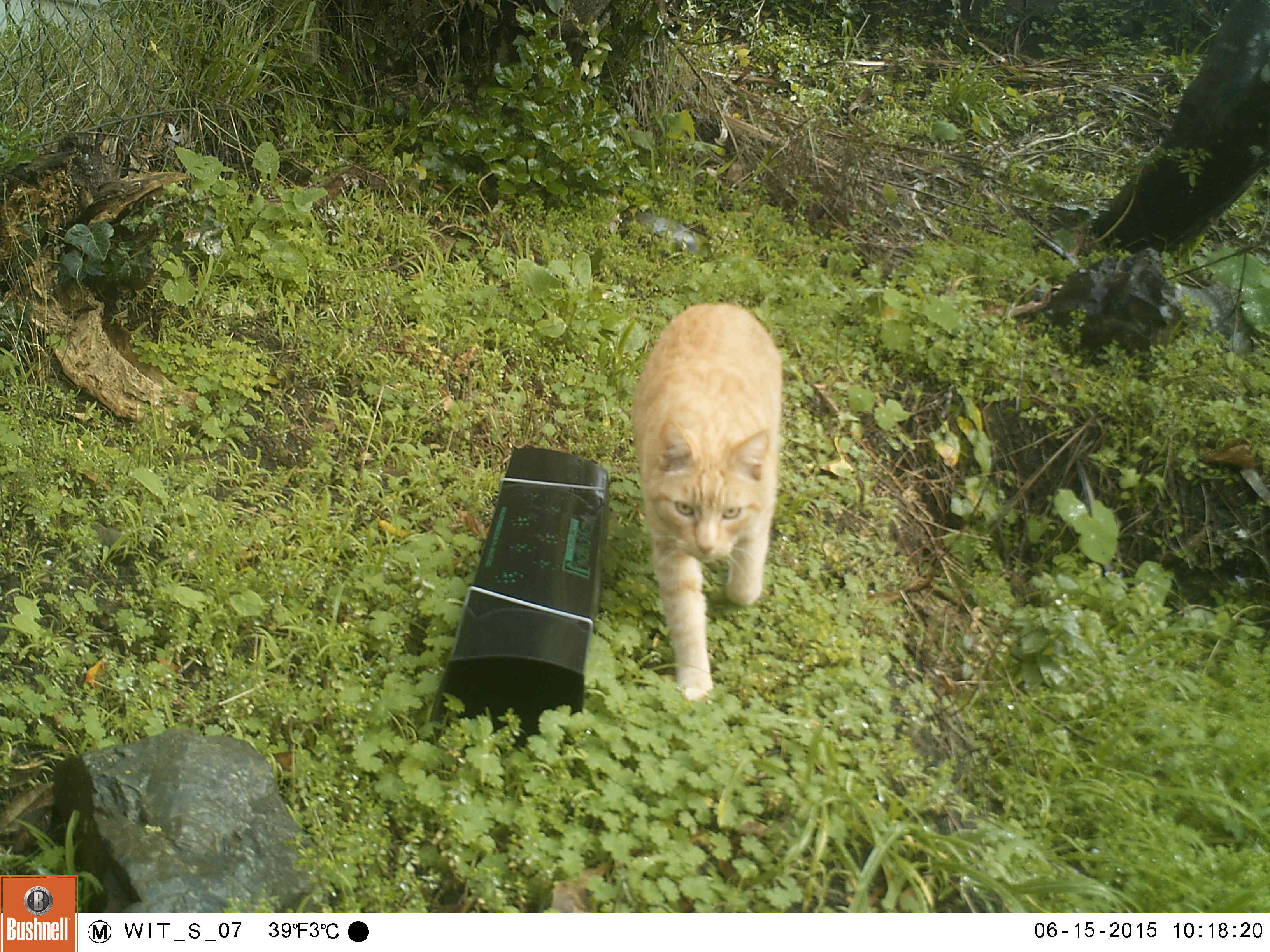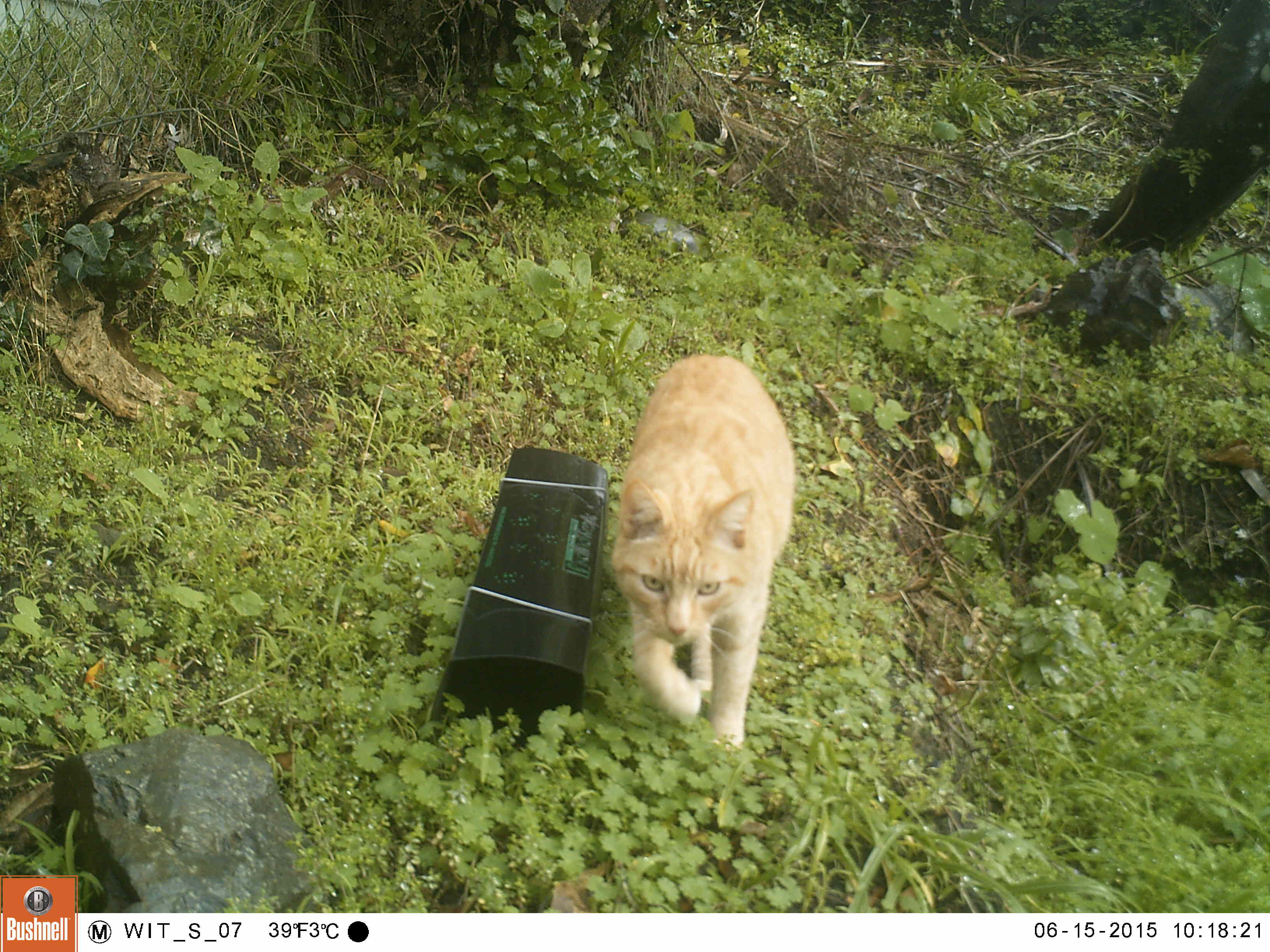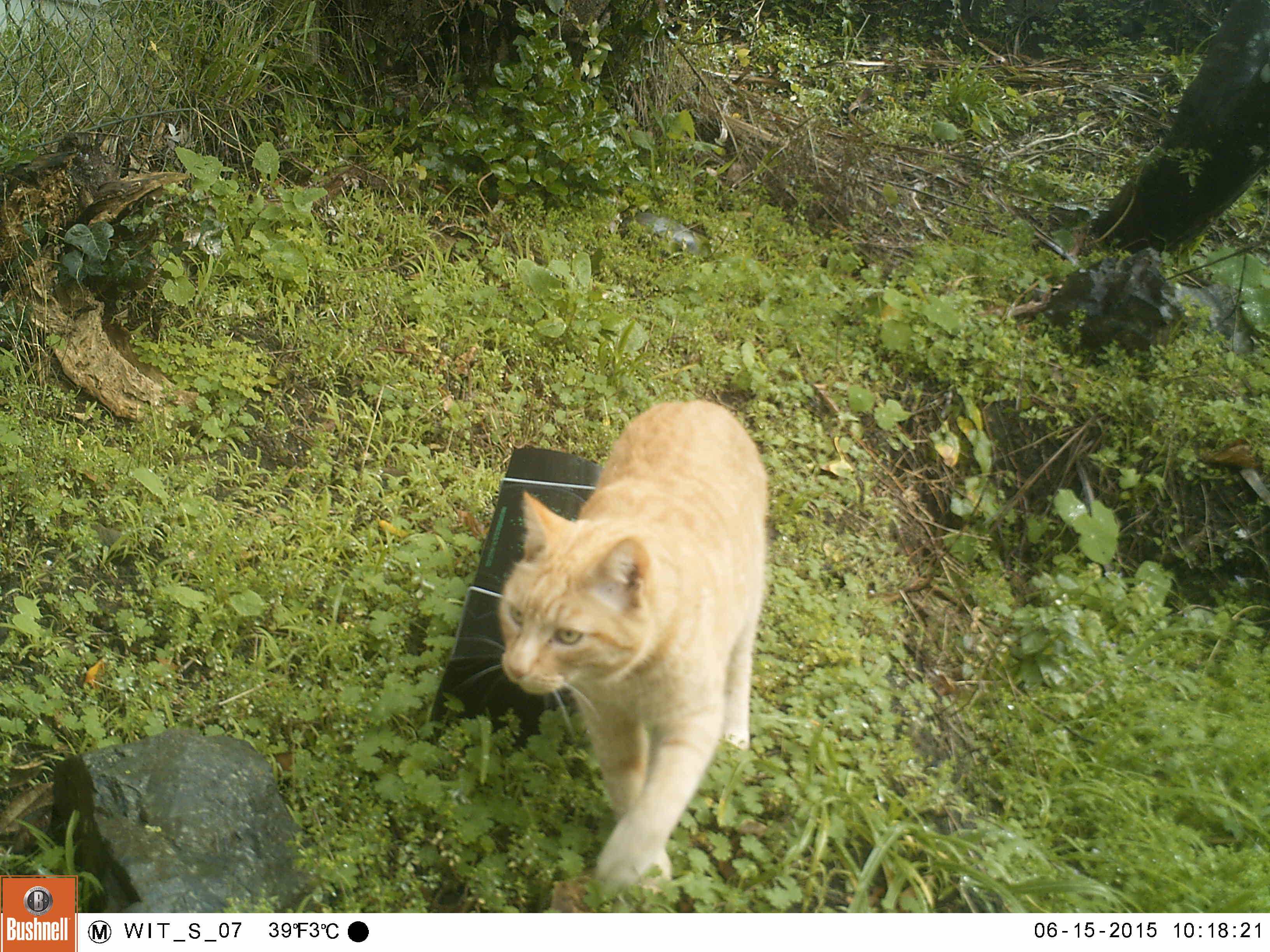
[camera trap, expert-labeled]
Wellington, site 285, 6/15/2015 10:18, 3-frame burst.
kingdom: Animalia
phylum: Chordata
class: Mammalia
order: Carnivora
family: Felidae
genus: Felis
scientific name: Felis catus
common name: cat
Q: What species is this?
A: Cat (Felis catus).